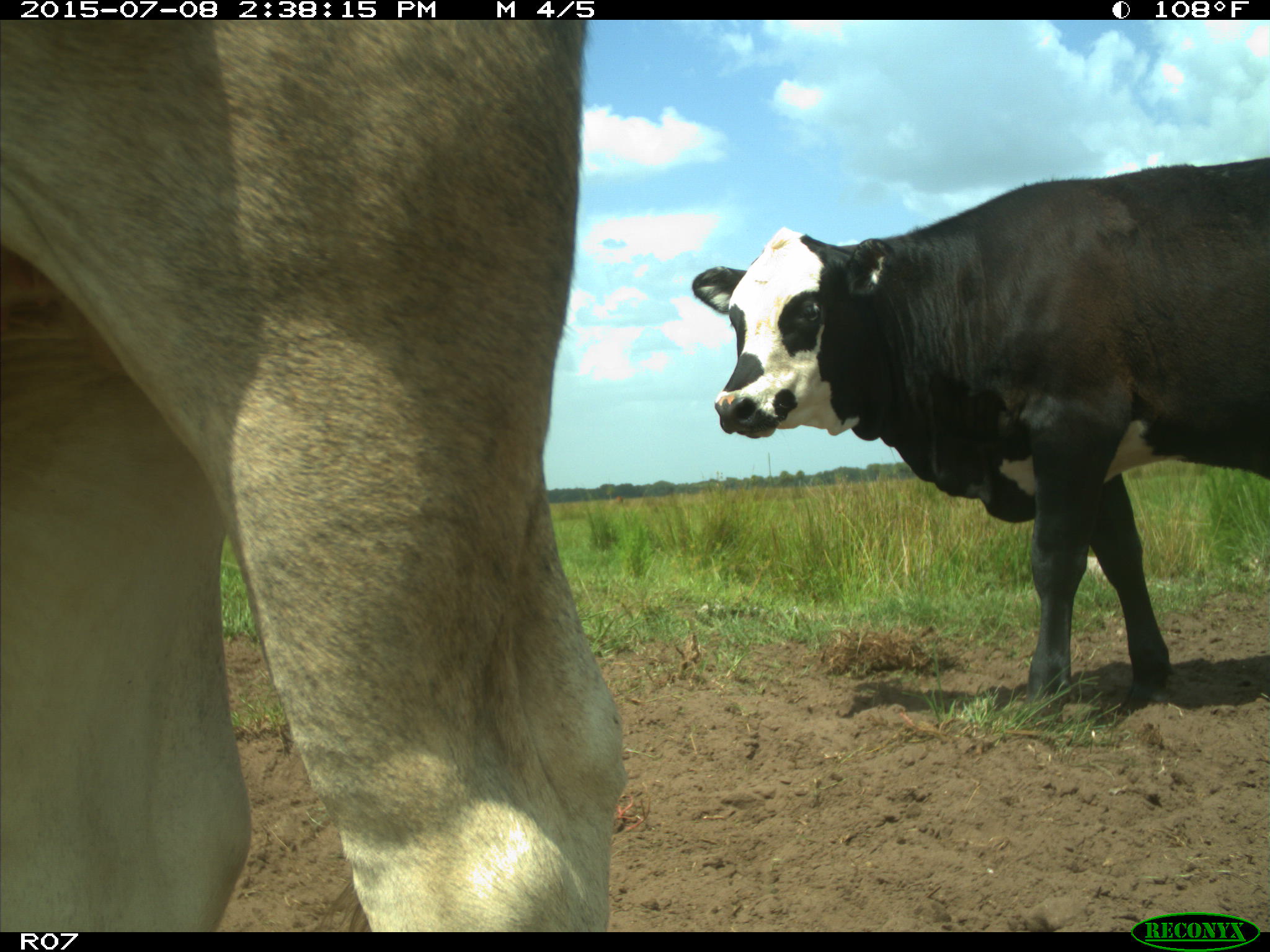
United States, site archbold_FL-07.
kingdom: Animalia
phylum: Chordata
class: Mammalia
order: Artiodactyla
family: Bovidae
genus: Bos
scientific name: Bos taurus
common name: domestic cow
Bos taurus (domestic cow).